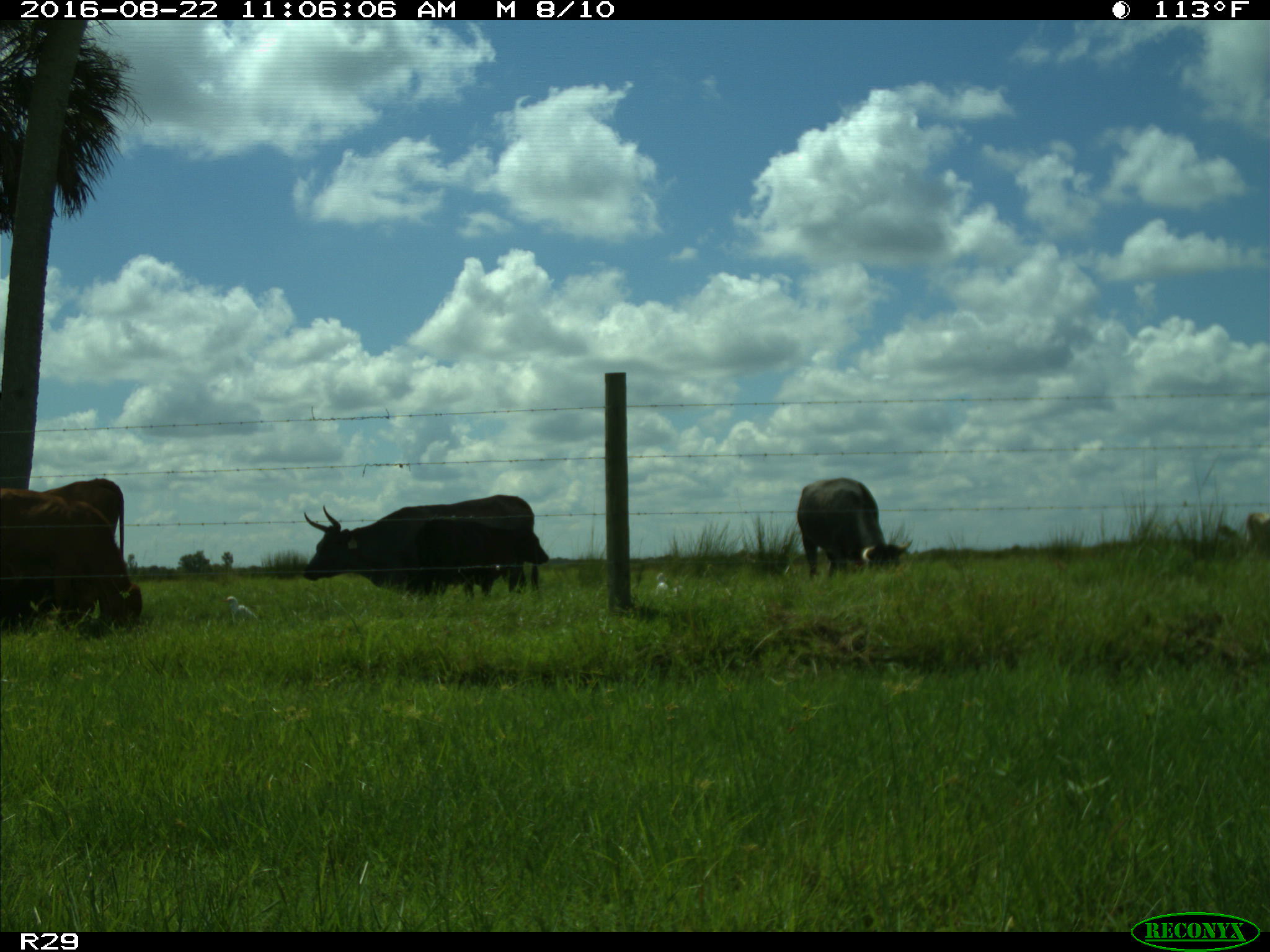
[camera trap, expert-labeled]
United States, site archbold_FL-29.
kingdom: Animalia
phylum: Chordata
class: Mammalia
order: Artiodactyla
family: Bovidae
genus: Bos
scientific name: Bos taurus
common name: domestic cow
Bos taurus (domestic cow).